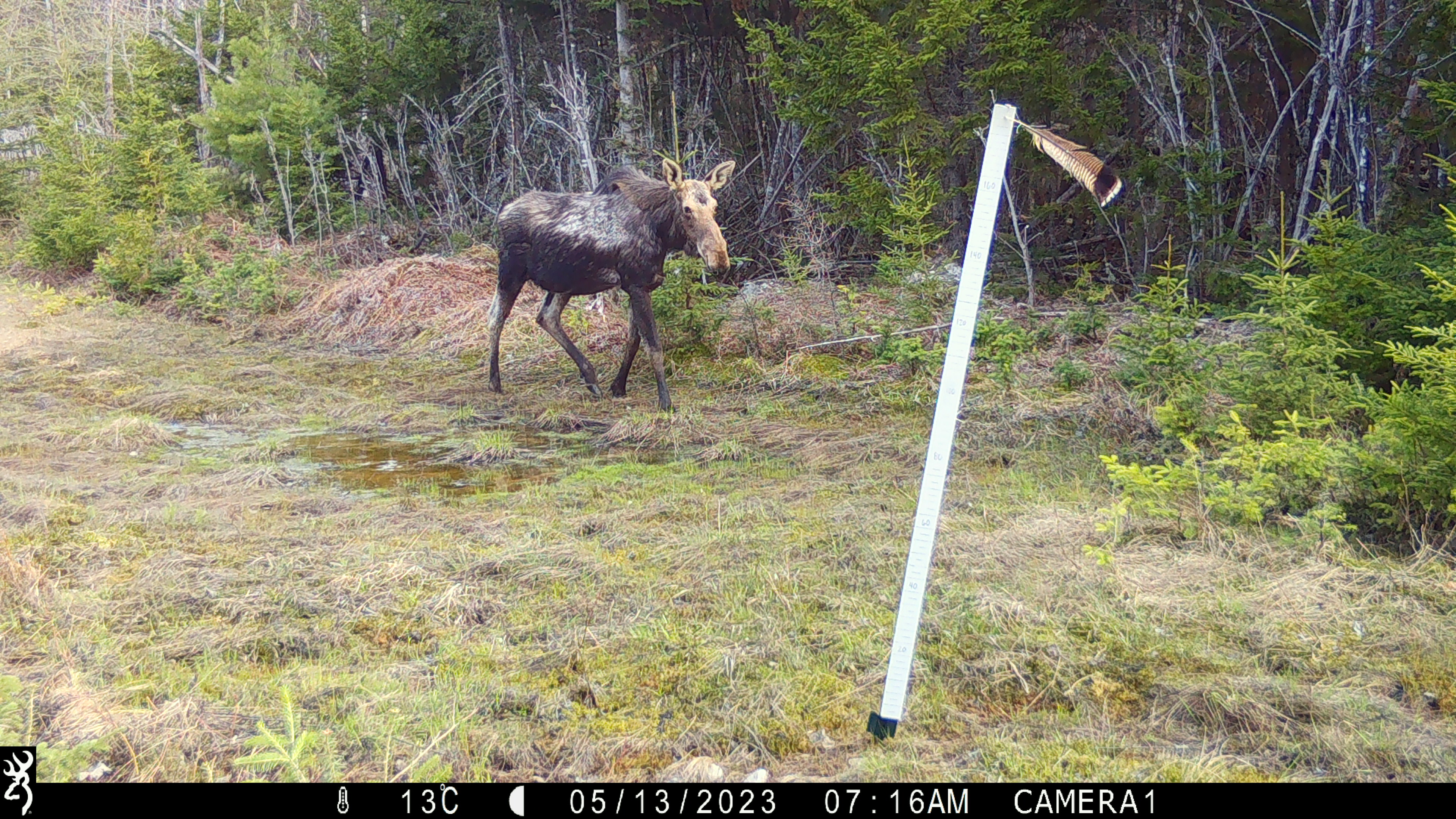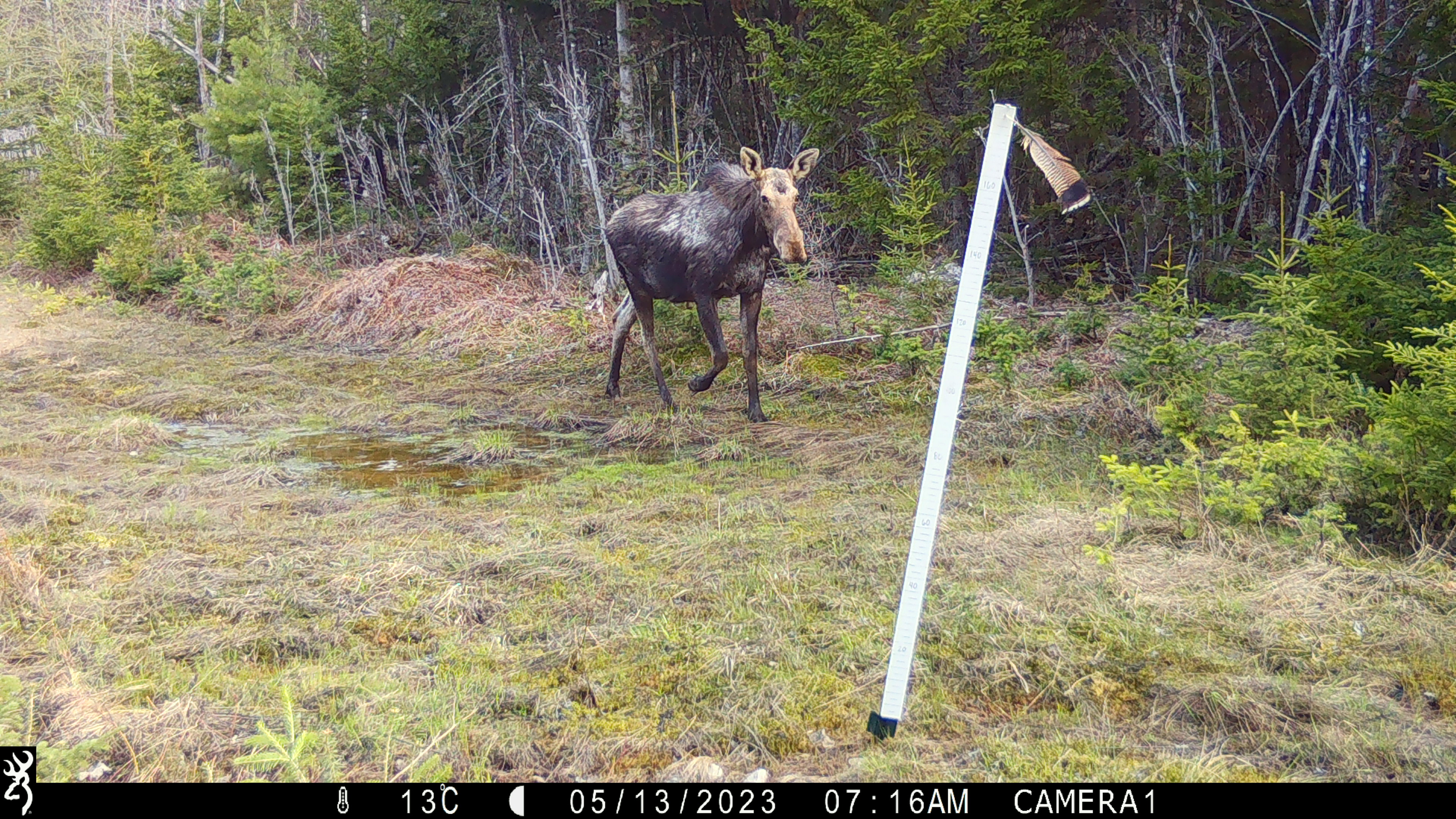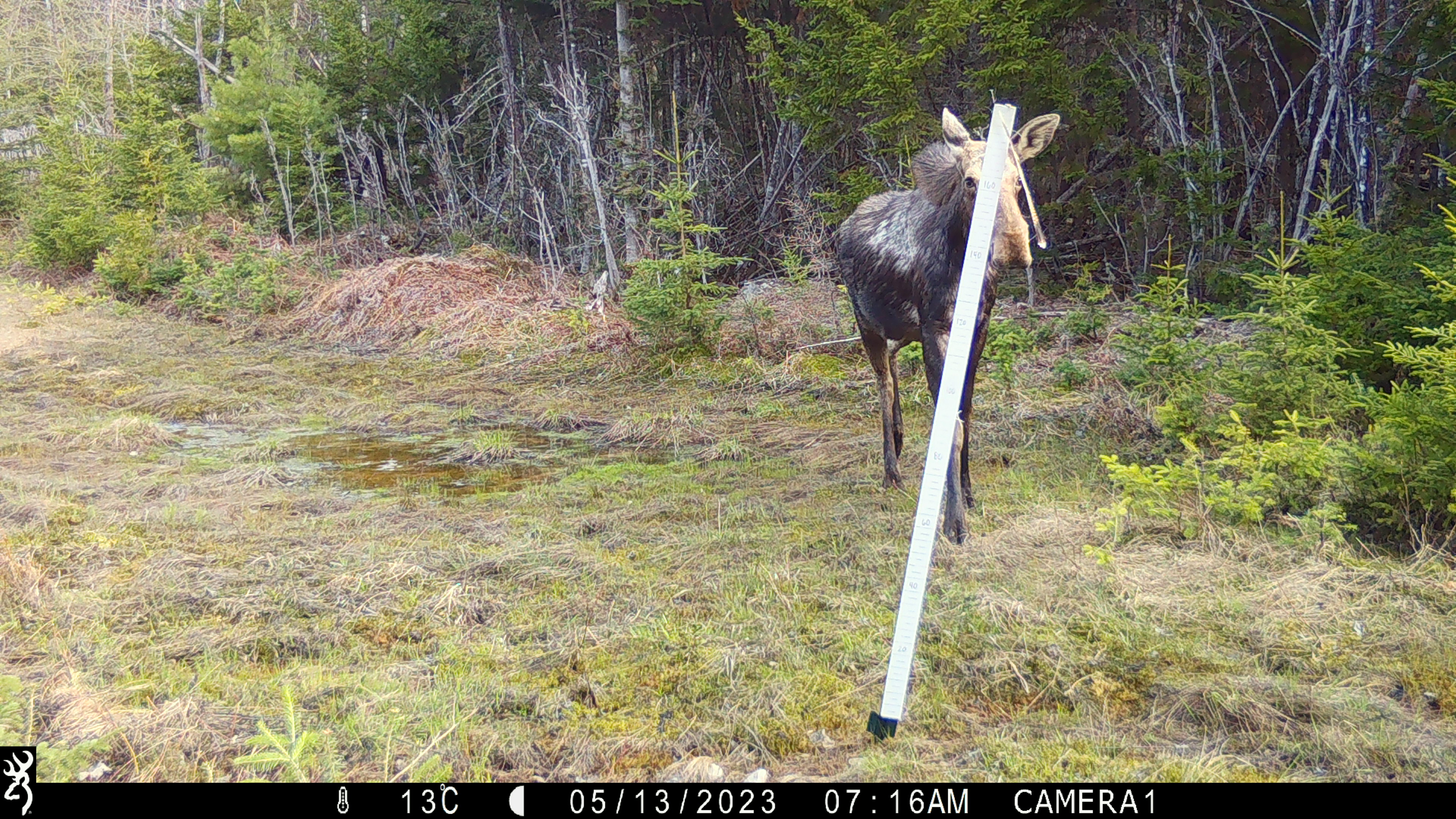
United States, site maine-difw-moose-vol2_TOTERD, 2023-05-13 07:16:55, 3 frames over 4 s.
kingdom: Animalia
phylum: Chordata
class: Mammalia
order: Artiodactyla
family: Cervidae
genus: Alces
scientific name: Alces alces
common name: moose